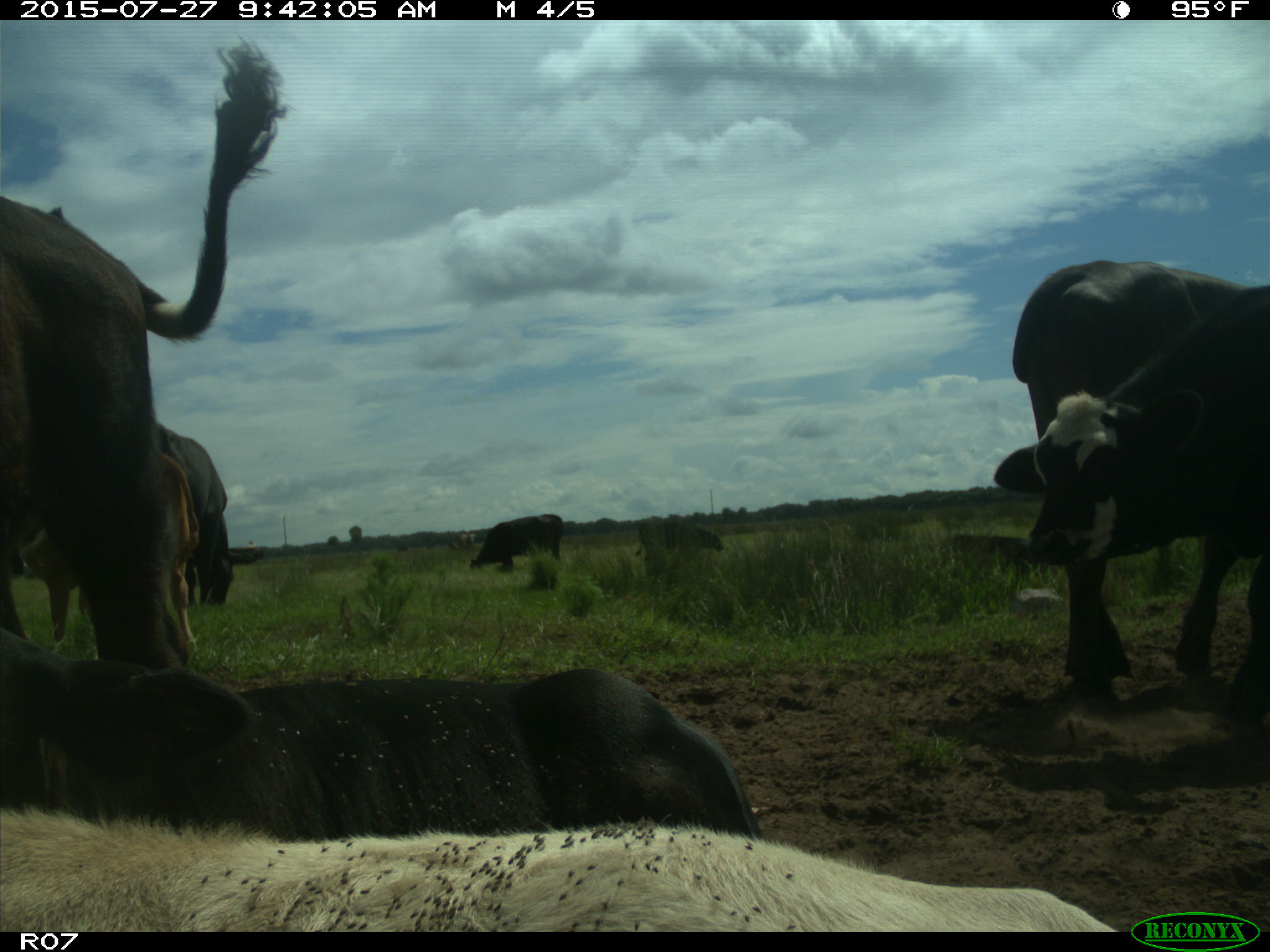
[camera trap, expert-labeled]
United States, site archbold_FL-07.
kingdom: Animalia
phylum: Chordata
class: Mammalia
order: Artiodactyla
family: Bovidae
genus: Bos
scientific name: Bos taurus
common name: domestic cow